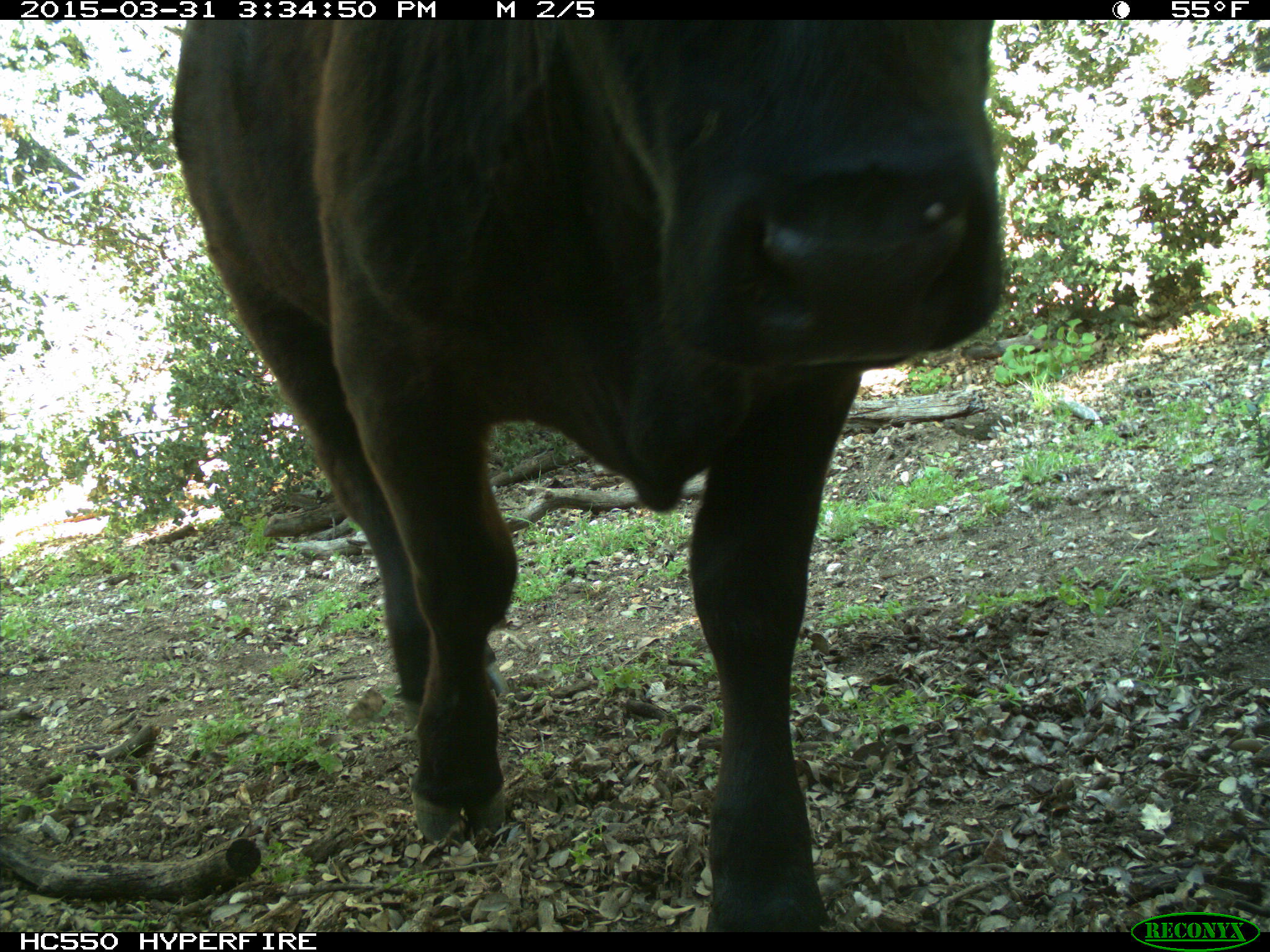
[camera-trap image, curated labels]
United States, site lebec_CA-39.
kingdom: Animalia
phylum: Chordata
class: Mammalia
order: Artiodactyla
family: Bovidae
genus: Bos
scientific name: Bos taurus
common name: domestic cow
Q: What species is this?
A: Bos taurus (domestic cow).